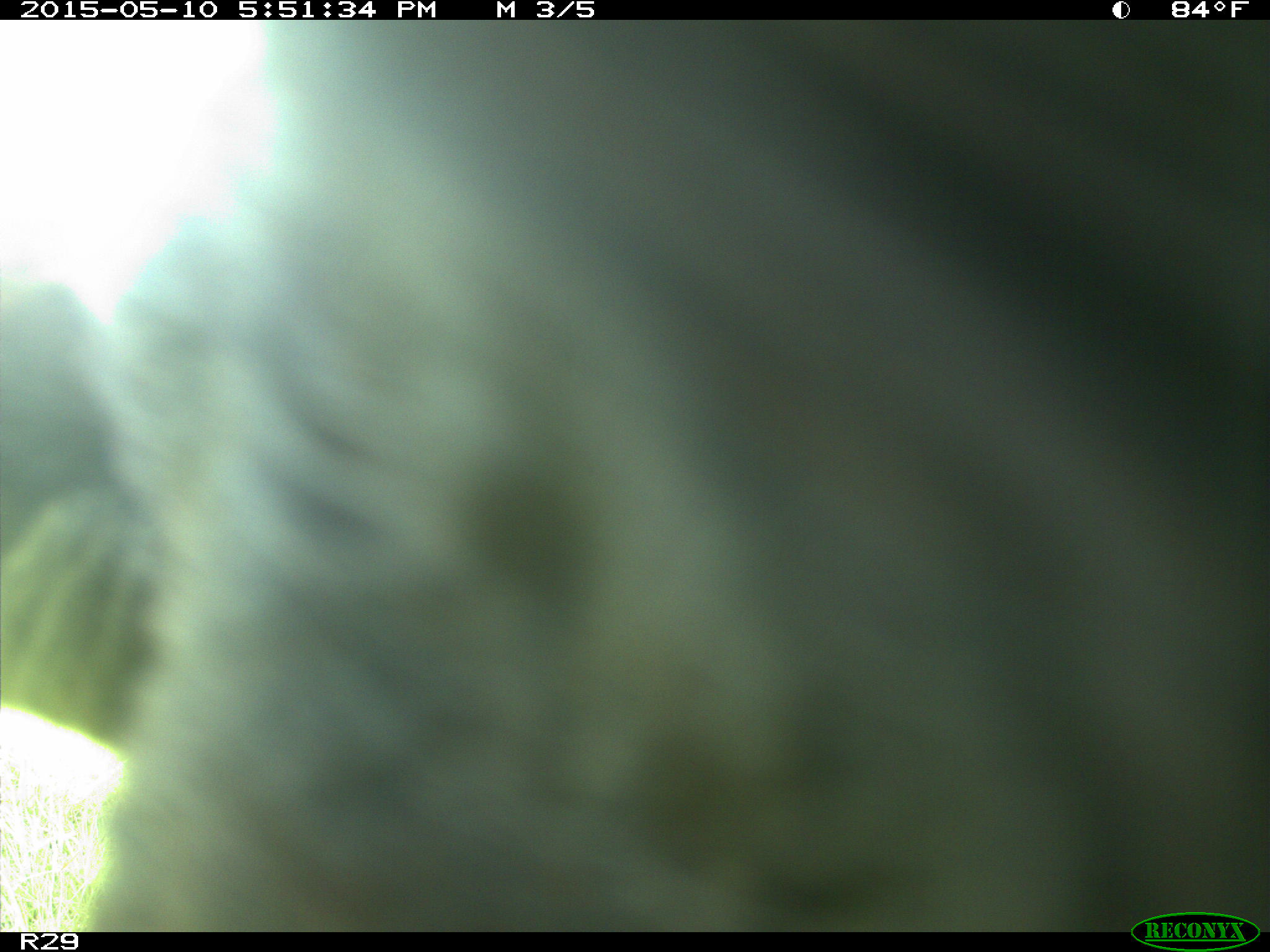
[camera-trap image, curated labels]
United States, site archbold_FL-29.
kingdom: Animalia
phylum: Chordata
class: Mammalia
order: Artiodactyla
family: Bovidae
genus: Bos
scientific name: Bos taurus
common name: domestic cow